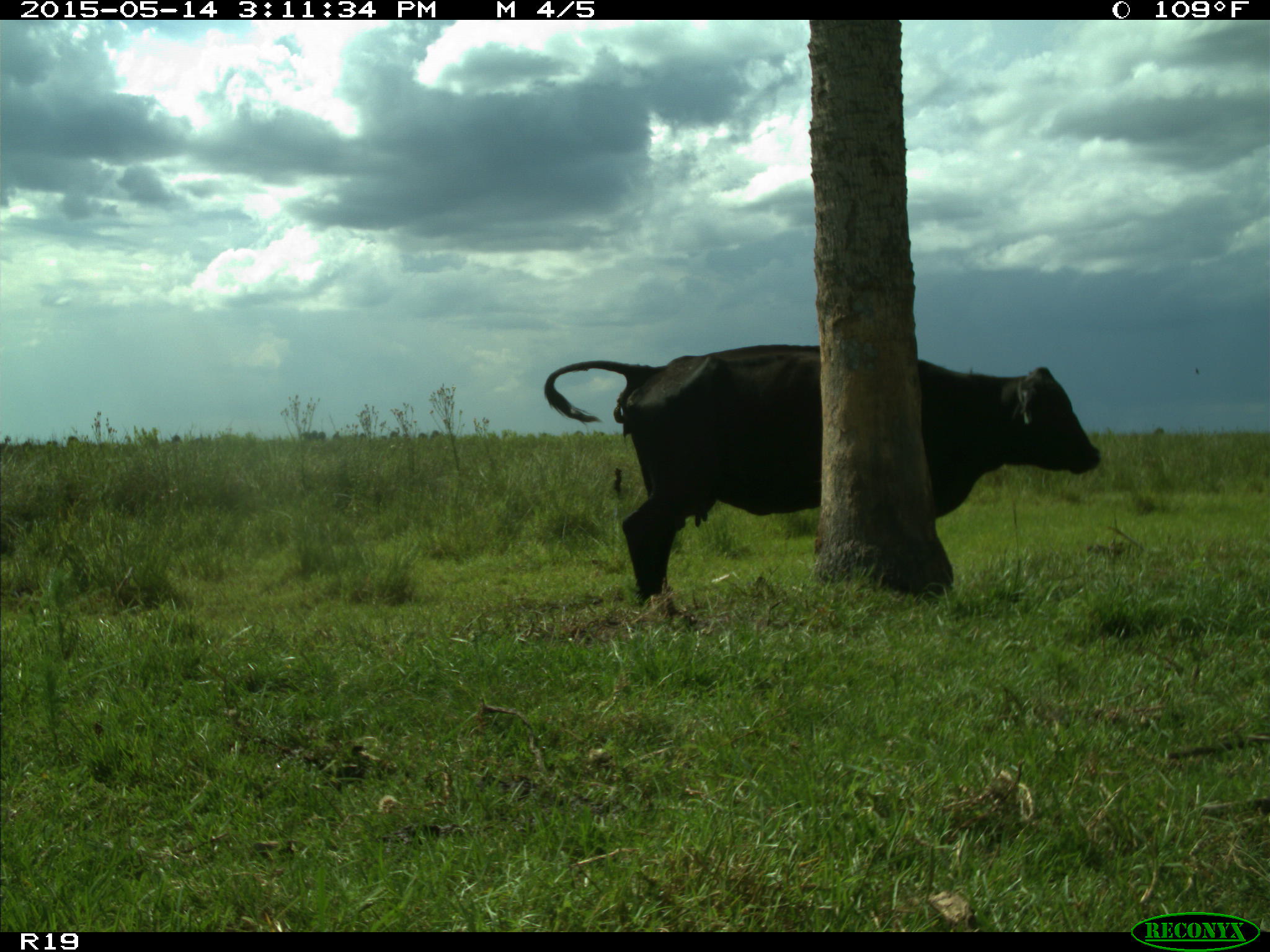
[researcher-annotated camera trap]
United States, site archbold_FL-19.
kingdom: Animalia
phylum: Chordata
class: Mammalia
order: Artiodactyla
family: Bovidae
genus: Bos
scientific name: Bos taurus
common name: domestic cow